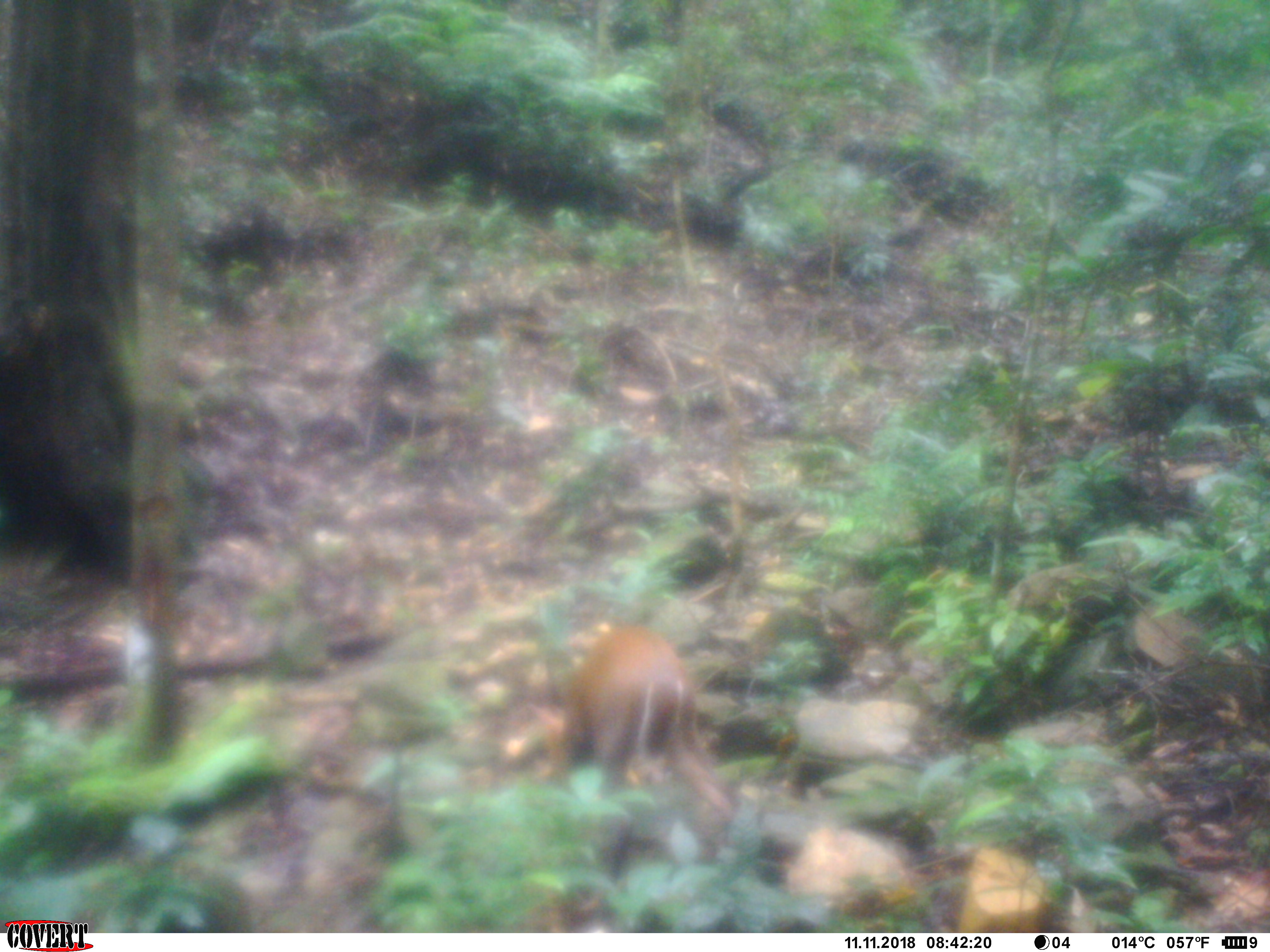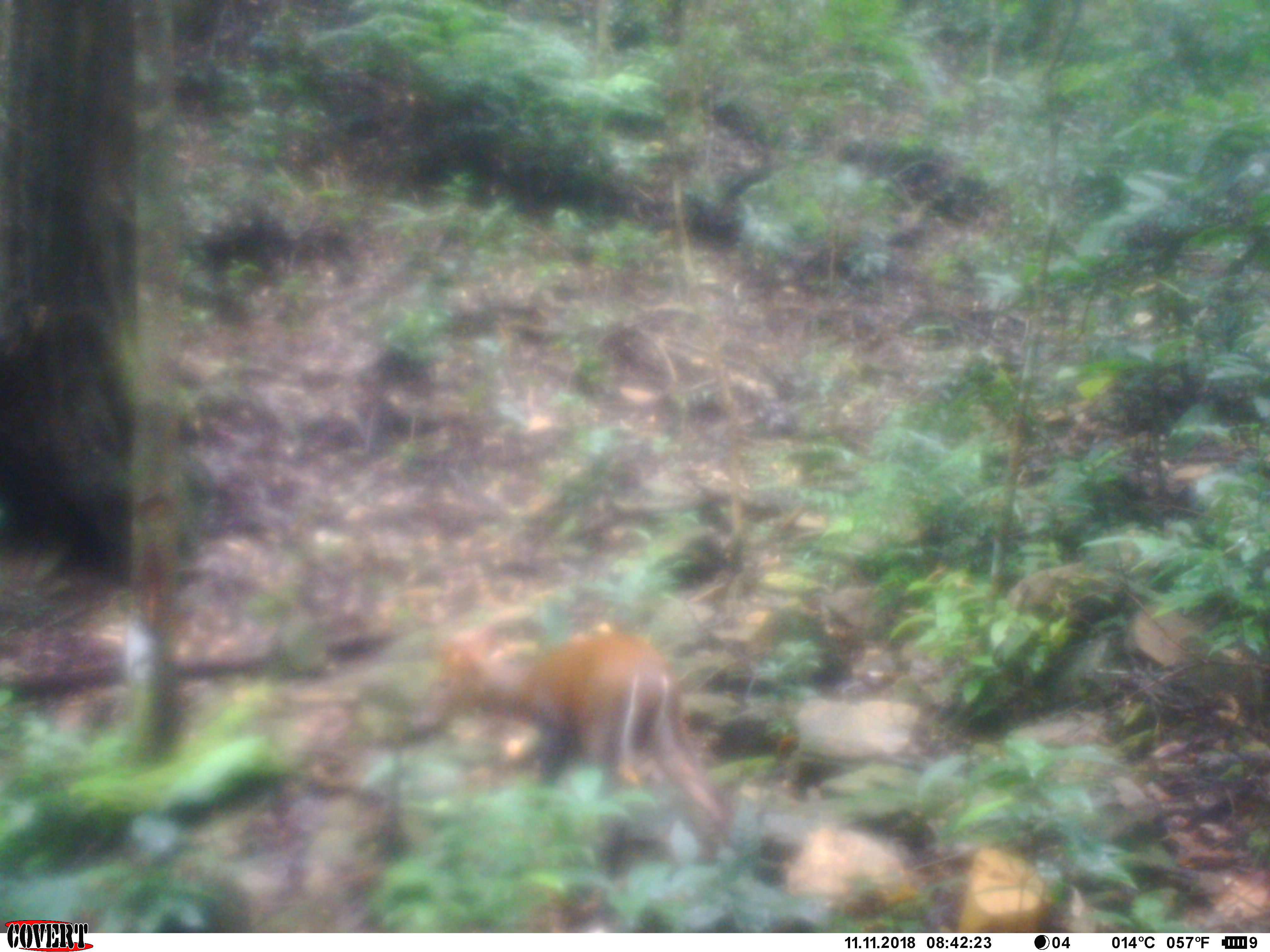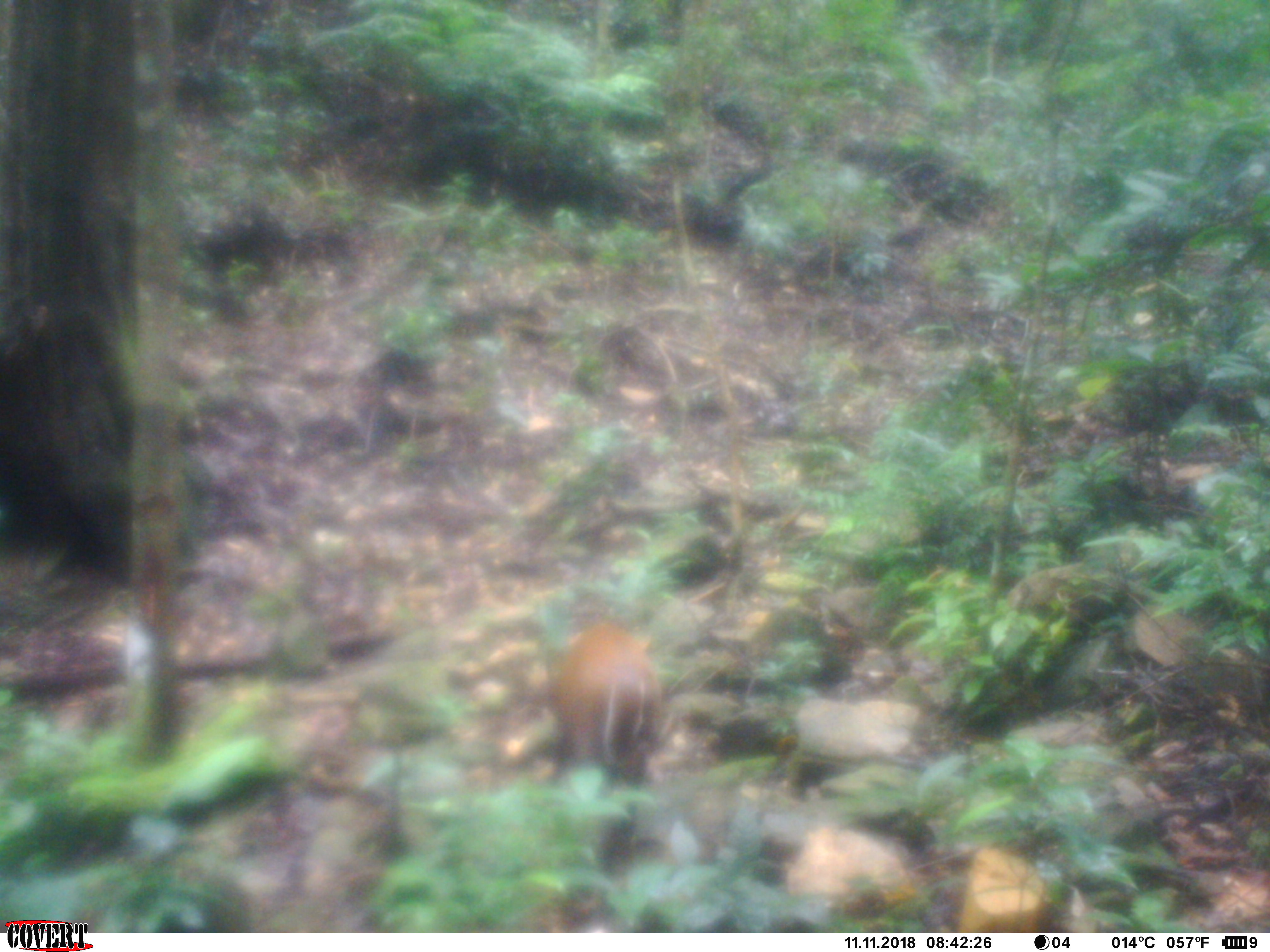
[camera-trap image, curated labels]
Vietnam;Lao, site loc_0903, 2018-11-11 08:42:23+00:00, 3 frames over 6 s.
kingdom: Animalia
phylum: Chordata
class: Mammalia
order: Artiodactyla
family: Cervidae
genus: Muntiacus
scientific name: Muntiacus rooseveltorum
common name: roosevelt's muntjac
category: roosevelts muntjac group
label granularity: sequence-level